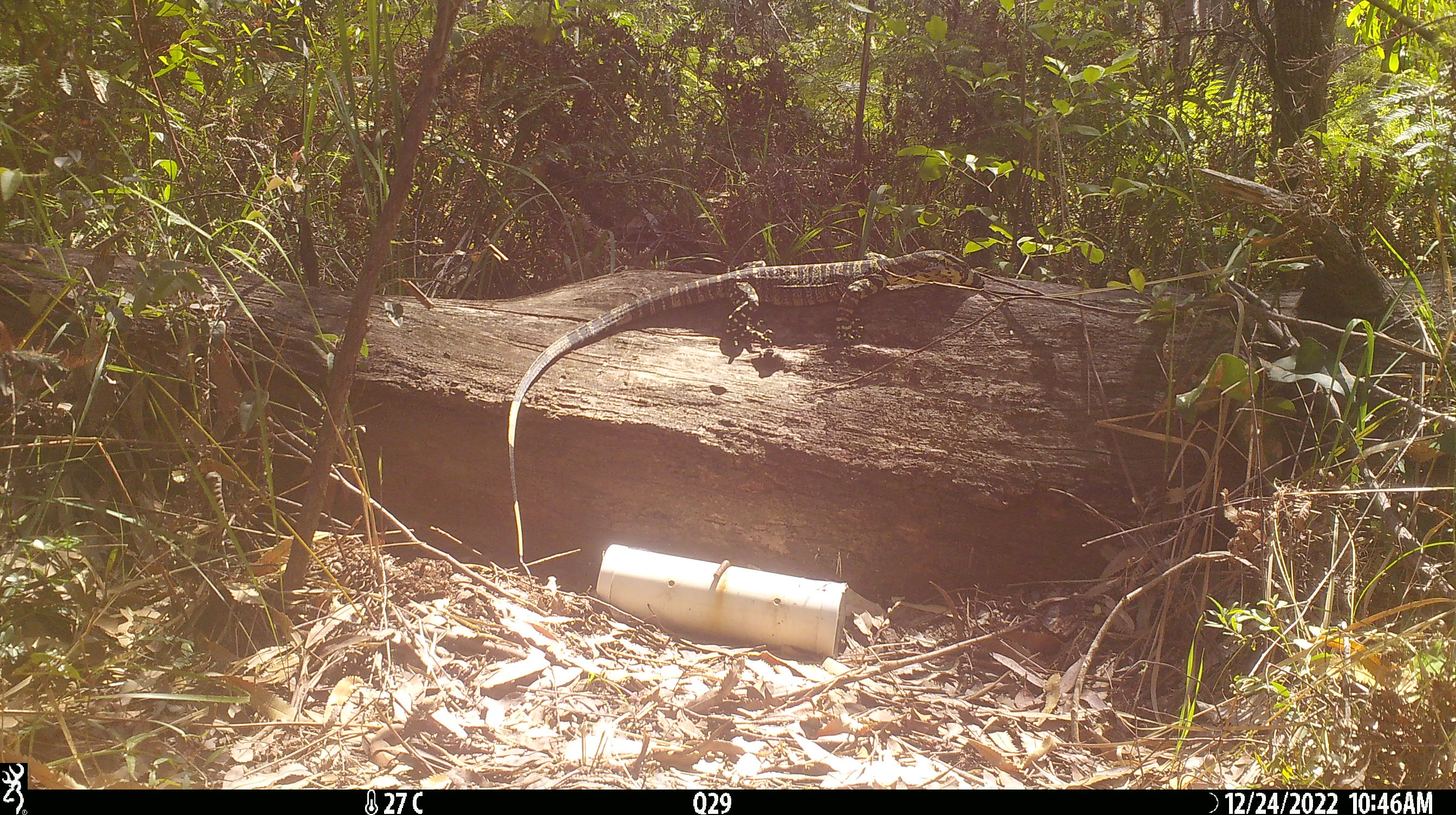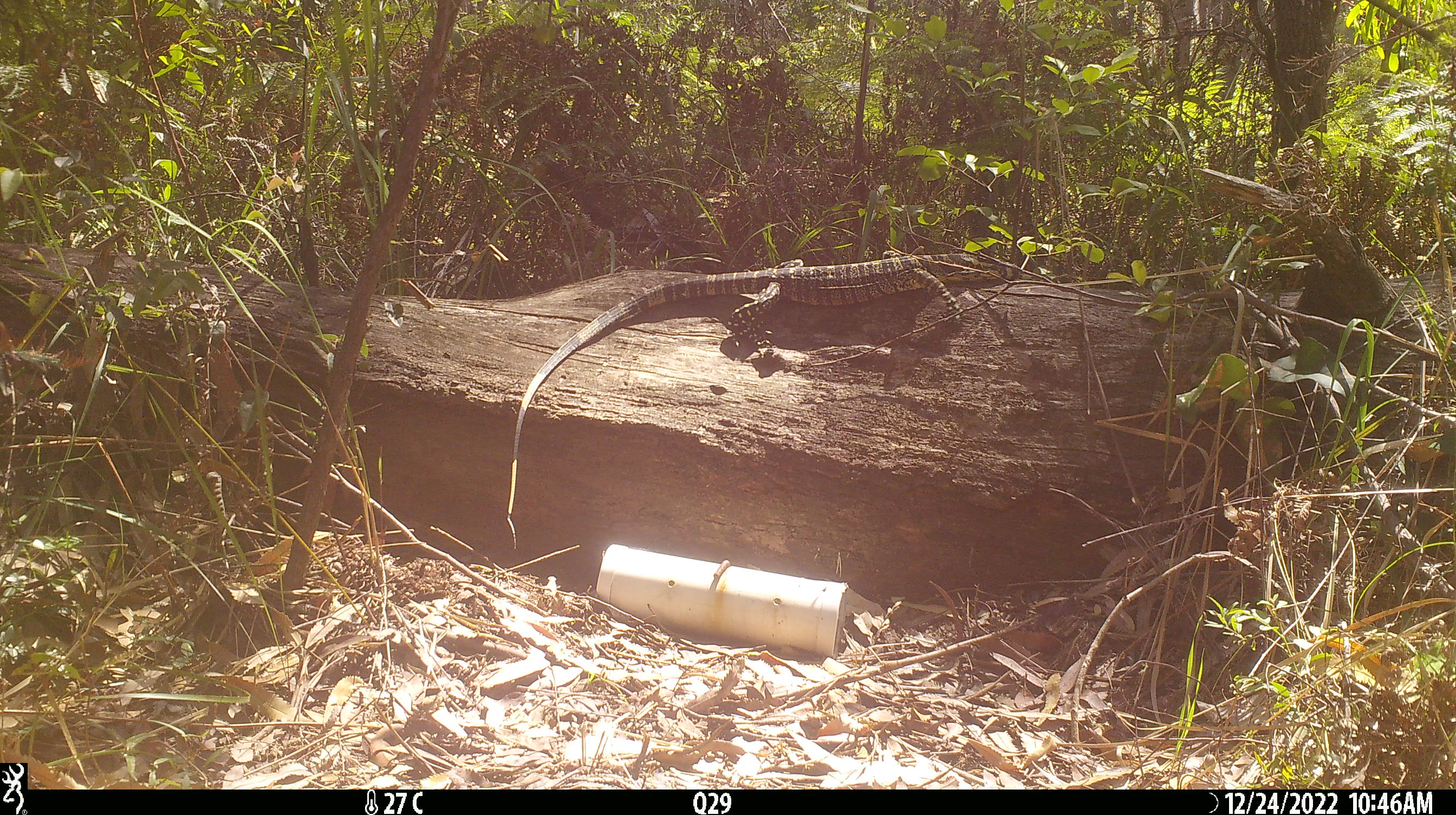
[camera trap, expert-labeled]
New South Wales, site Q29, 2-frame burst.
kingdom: Animalia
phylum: Chordata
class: Reptilia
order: Squamata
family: Varanidae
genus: Varanus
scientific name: Varanus varius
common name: lace monitor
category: goanna